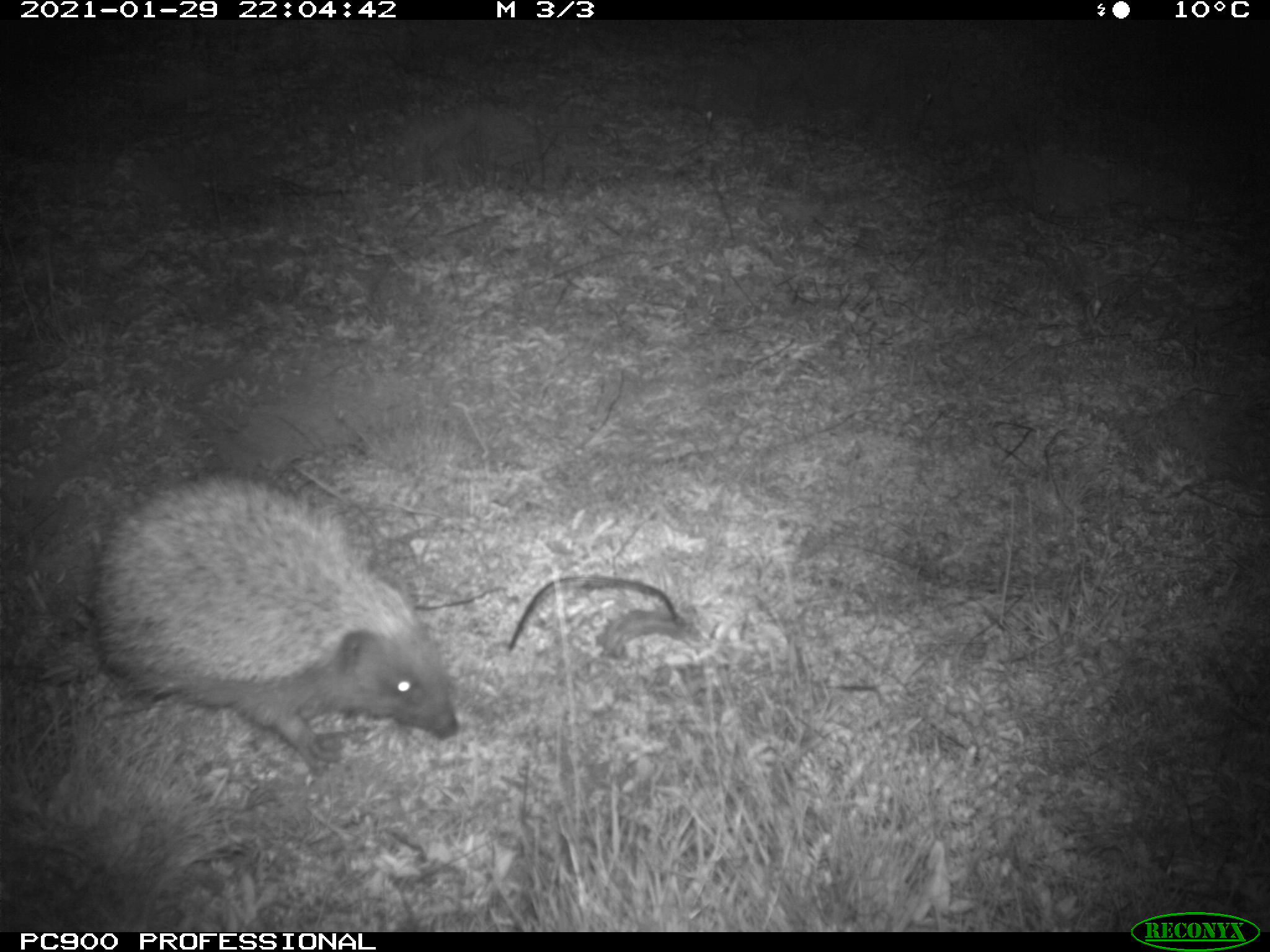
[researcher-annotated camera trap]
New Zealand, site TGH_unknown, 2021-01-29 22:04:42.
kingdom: Animalia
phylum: Chordata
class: Mammalia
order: Eulipotyphla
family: Erinaceidae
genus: Erinaceus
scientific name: Erinaceus europaeus europaeus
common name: european hedgehog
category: hedgehog